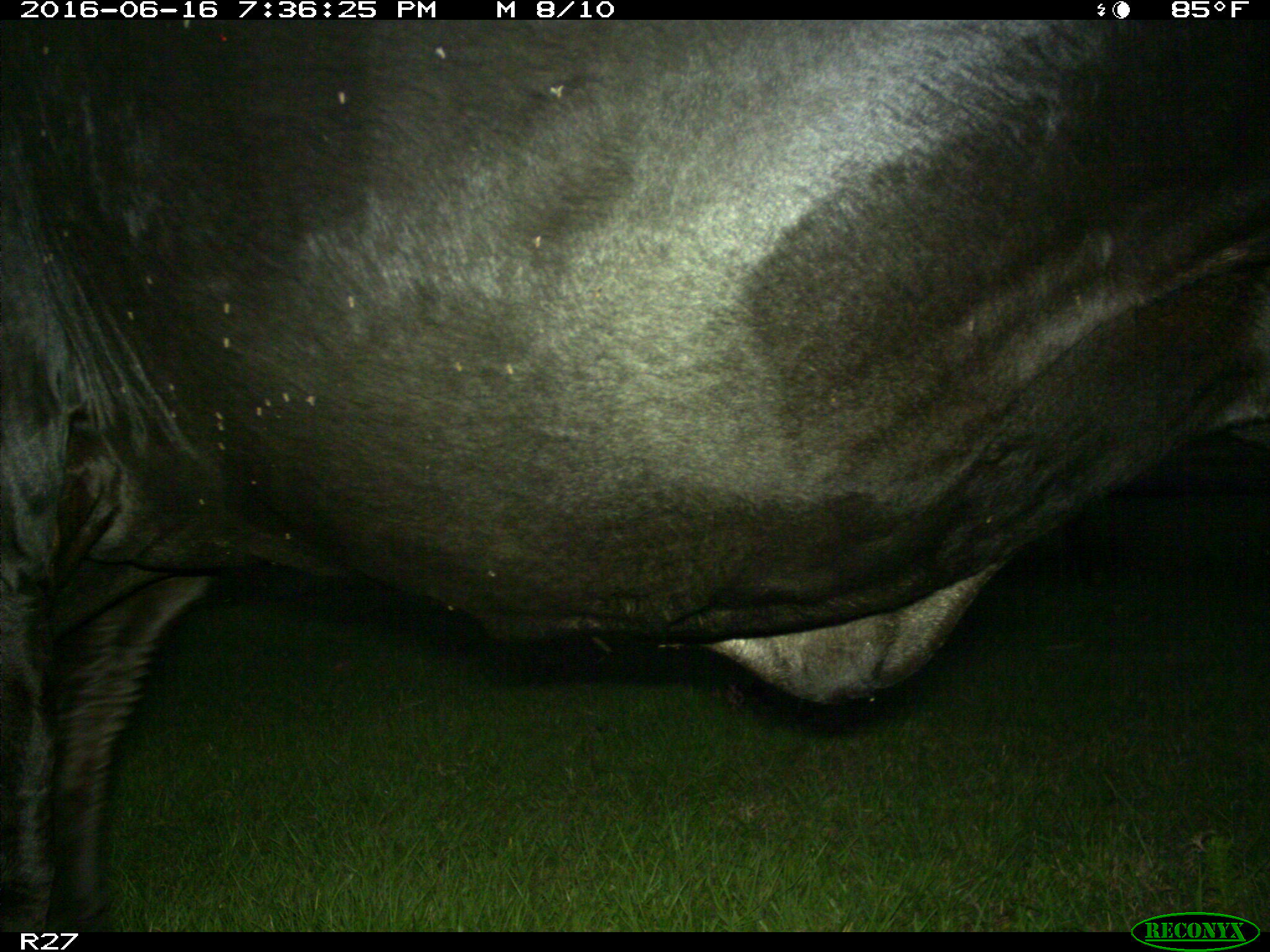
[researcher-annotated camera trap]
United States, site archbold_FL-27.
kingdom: Animalia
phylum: Chordata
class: Mammalia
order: Artiodactyla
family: Bovidae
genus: Bos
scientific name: Bos taurus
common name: domestic cow